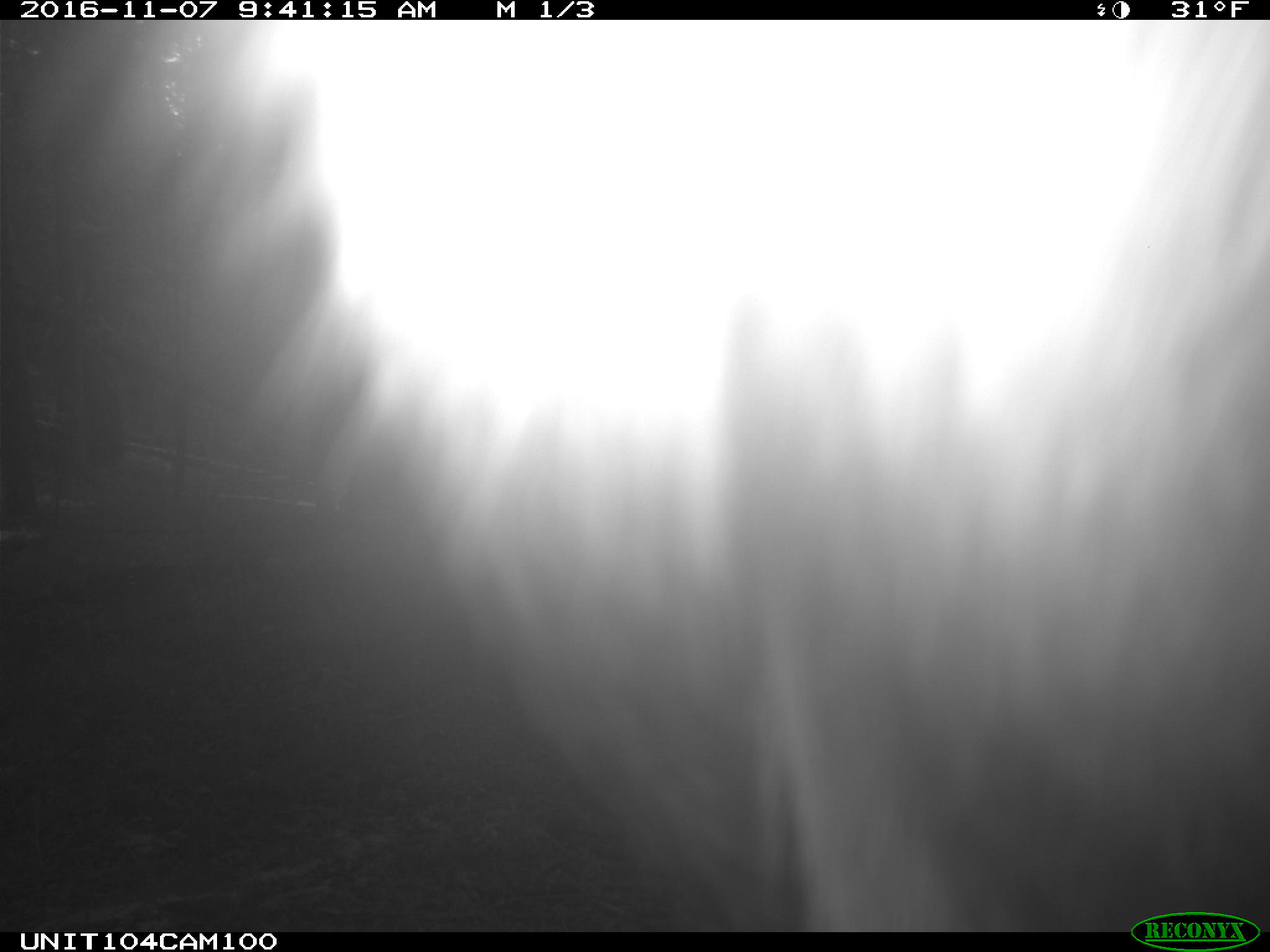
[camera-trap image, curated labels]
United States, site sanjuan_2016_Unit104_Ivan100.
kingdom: Animalia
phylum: Chordata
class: Mammalia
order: Artiodactyla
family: Cervidae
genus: Cervus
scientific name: Cervus elaphus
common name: red deer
Cervus elaphus (red deer).